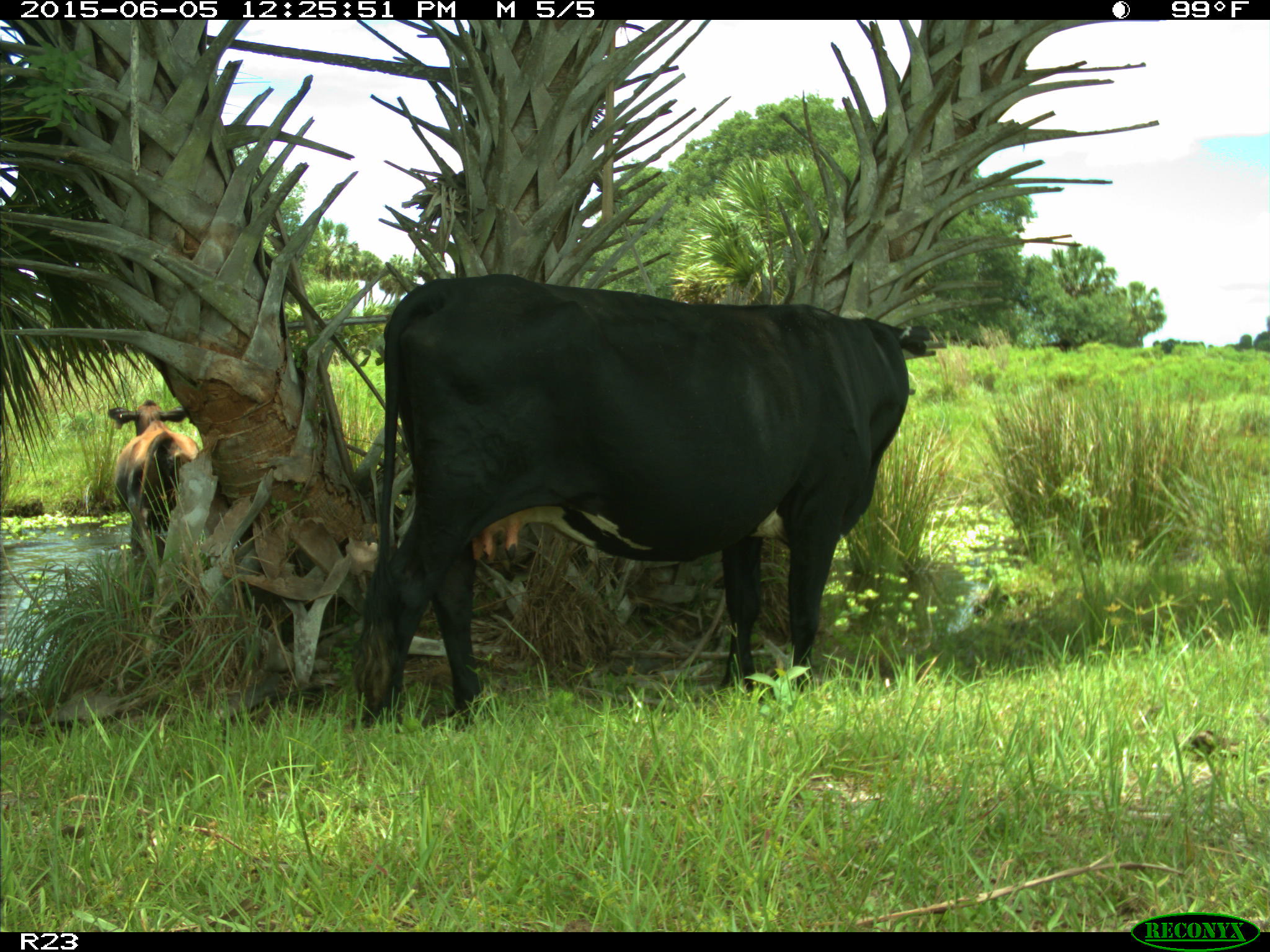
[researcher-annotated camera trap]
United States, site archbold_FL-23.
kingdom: Animalia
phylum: Chordata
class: Mammalia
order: Artiodactyla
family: Bovidae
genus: Bos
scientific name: Bos taurus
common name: domestic cow